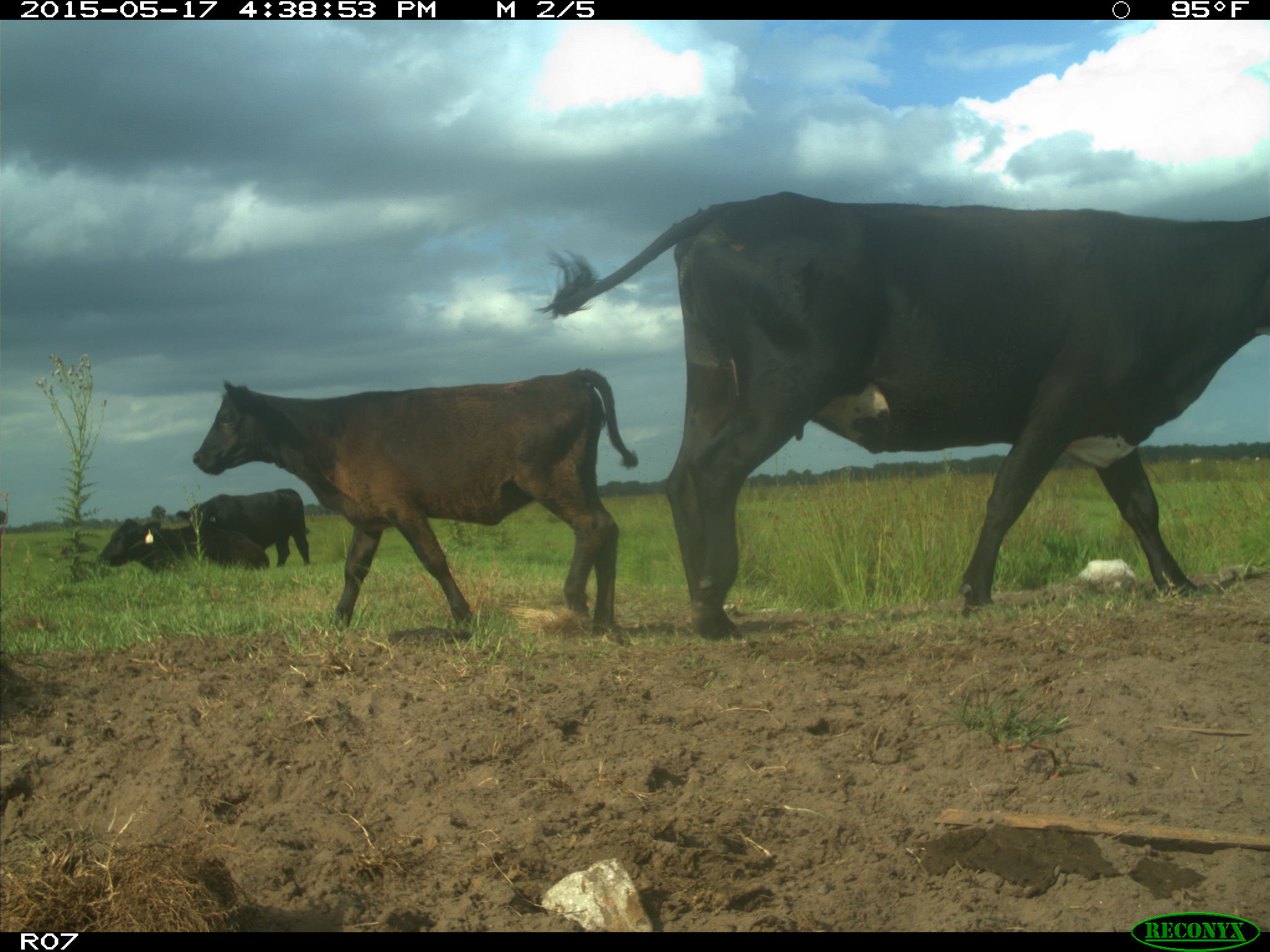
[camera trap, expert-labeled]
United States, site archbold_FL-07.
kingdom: Animalia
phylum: Chordata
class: Mammalia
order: Artiodactyla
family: Bovidae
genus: Bos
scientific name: Bos taurus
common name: domestic cow